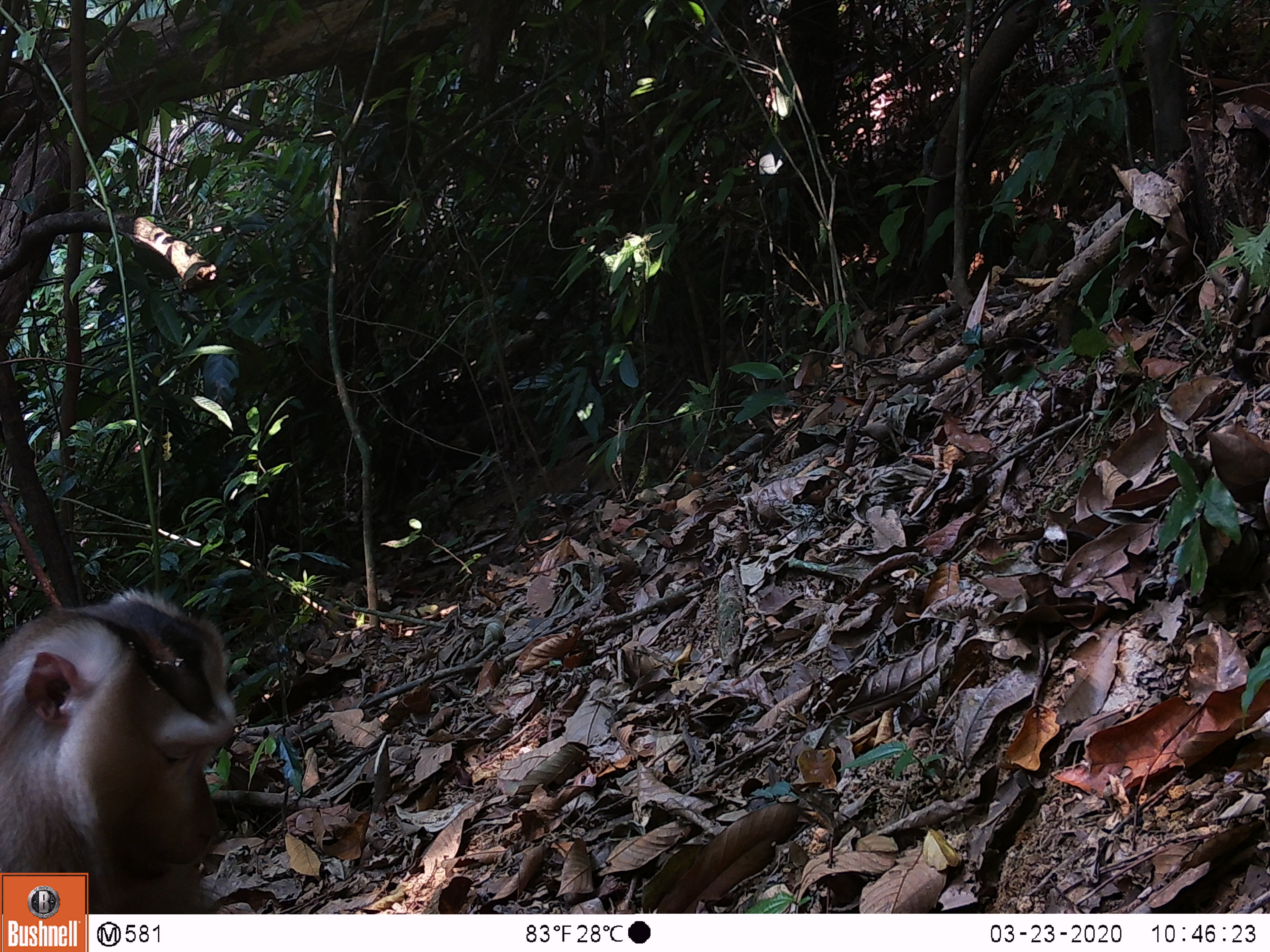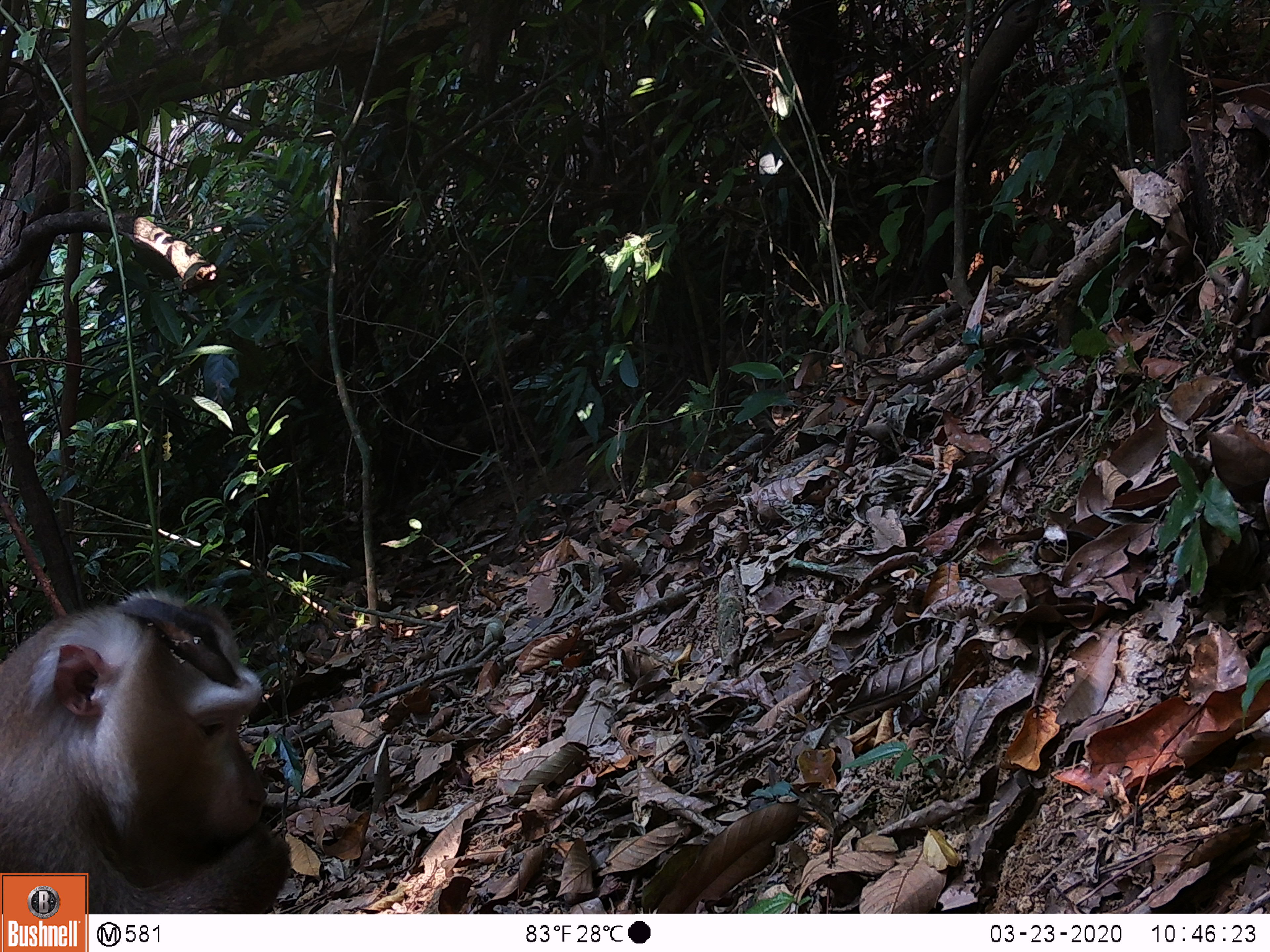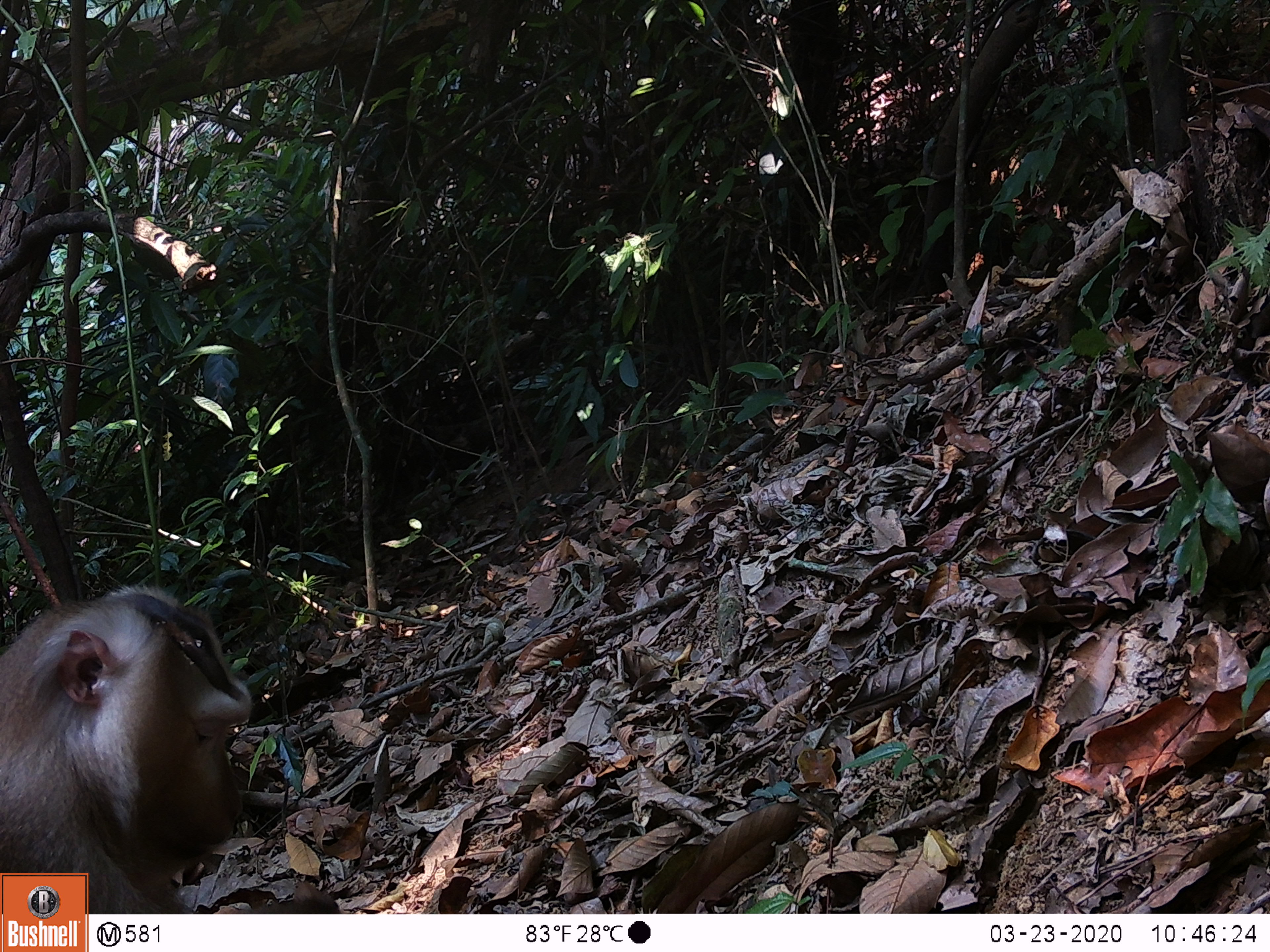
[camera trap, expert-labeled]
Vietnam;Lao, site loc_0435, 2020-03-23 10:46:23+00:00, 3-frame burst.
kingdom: Animalia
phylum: Chordata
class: Mammalia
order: Primates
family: Cercopithecidae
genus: Macaca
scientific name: Macaca nemestrina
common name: pig-tailed macaque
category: pig tailed macaque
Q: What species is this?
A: Pig tailed macaque (pig-tailed macaque) (Macaca nemestrina).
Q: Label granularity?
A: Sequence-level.